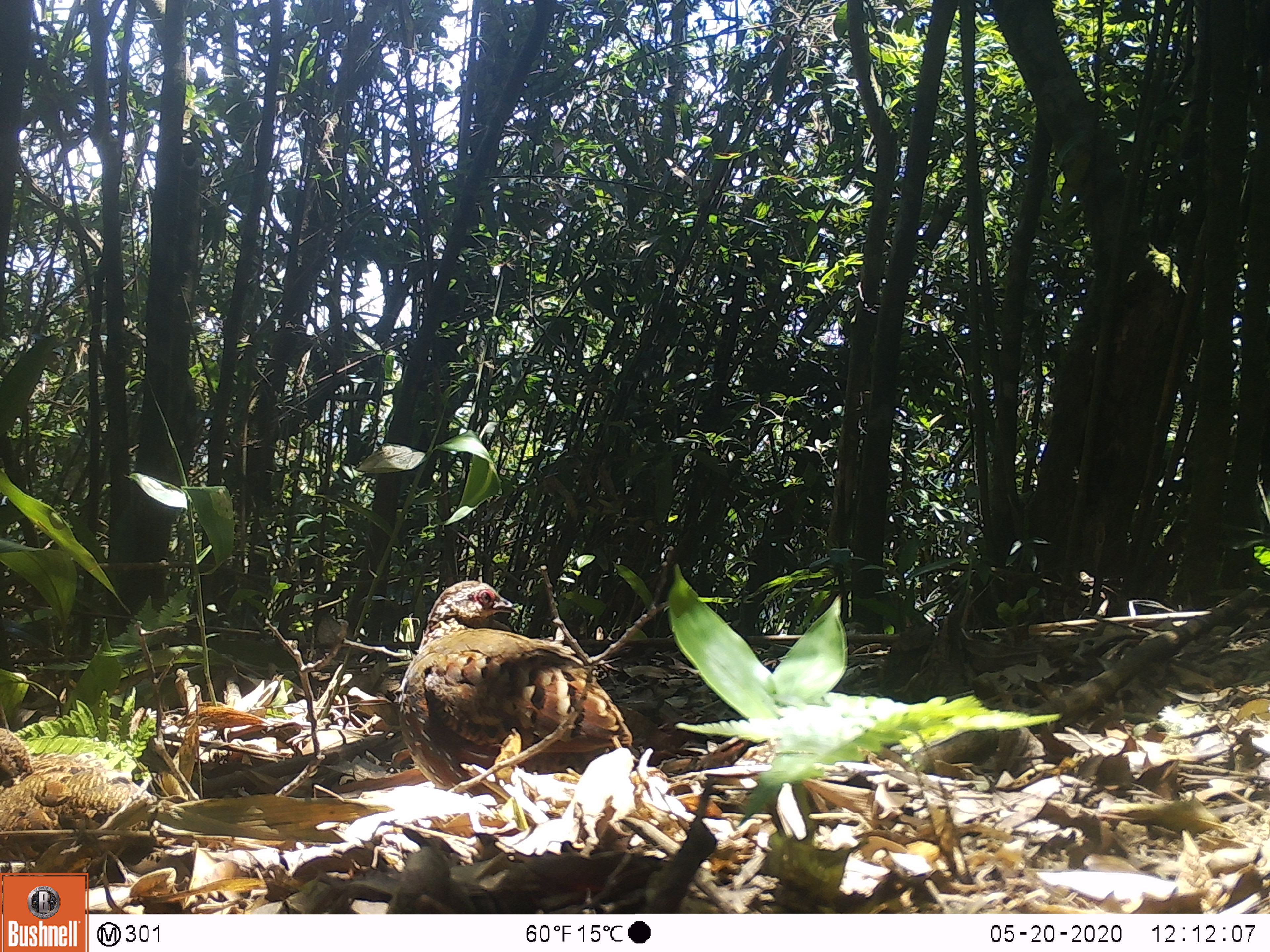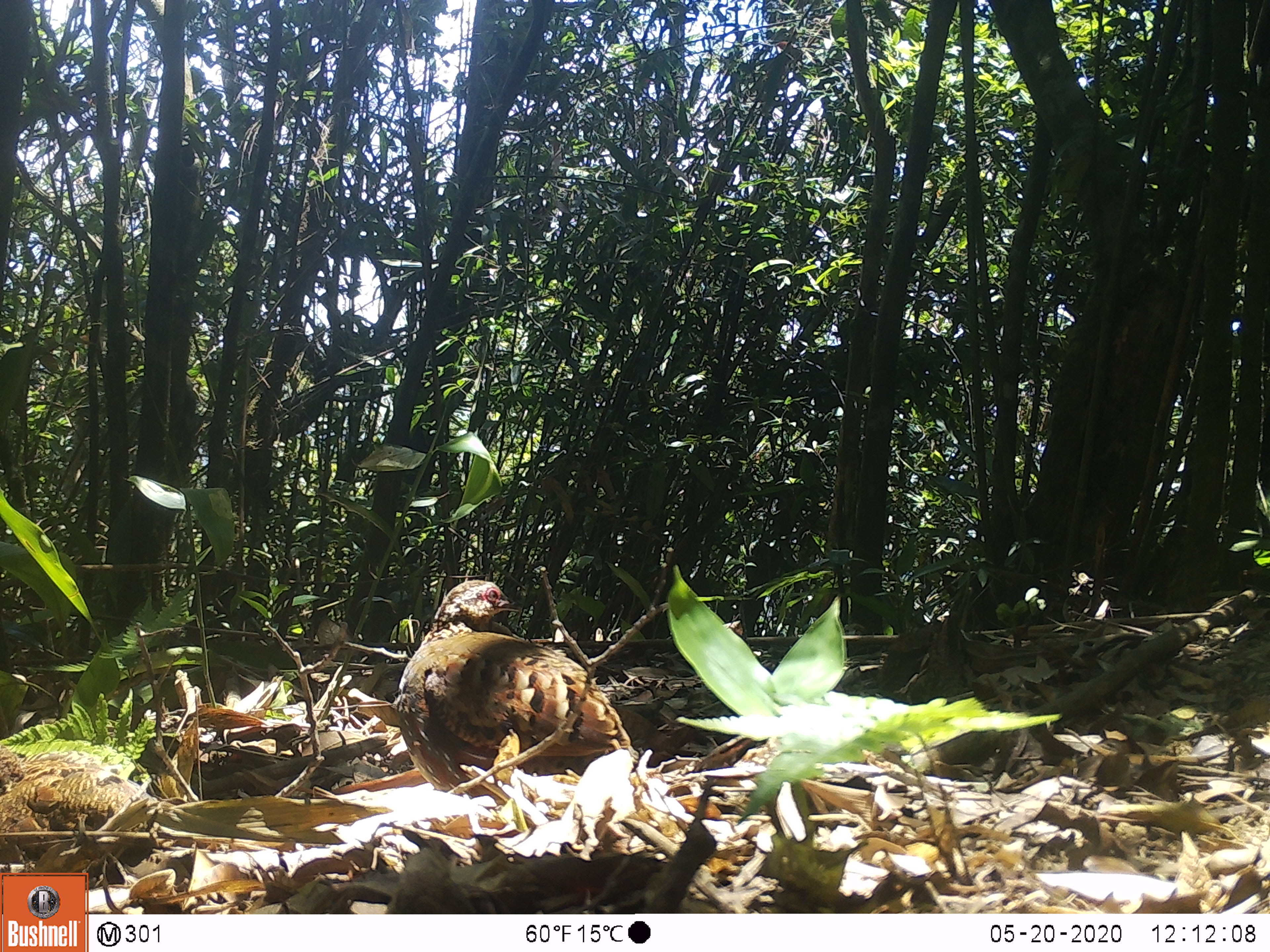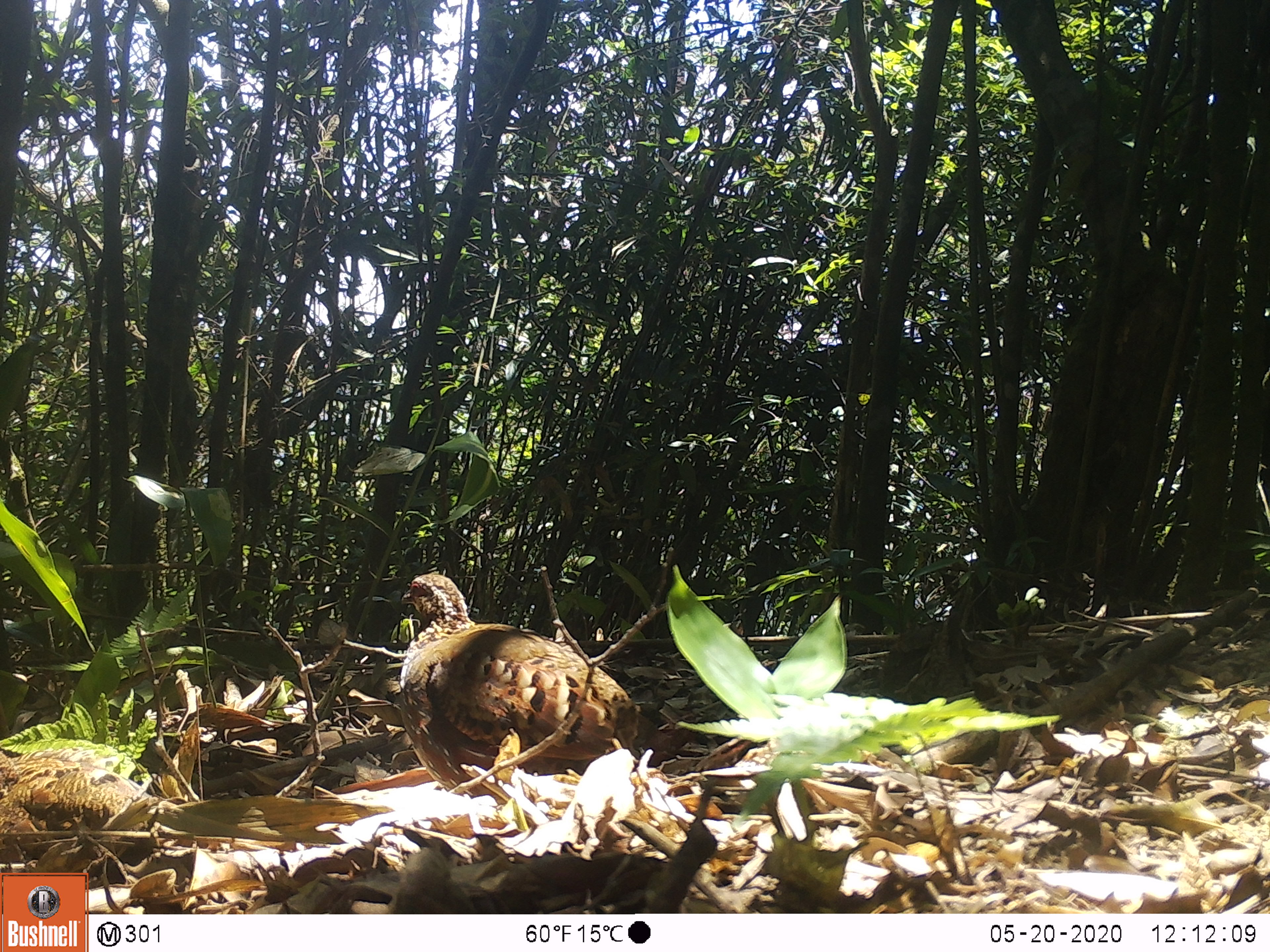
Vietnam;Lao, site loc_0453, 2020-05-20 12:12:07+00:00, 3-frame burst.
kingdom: Animalia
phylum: Chordata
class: Aves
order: Galliformes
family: Phasianidae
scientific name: Phasianidae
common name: partridge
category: unidentified partridge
Unidentified partridge (partridge) (Phasianidae). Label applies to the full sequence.